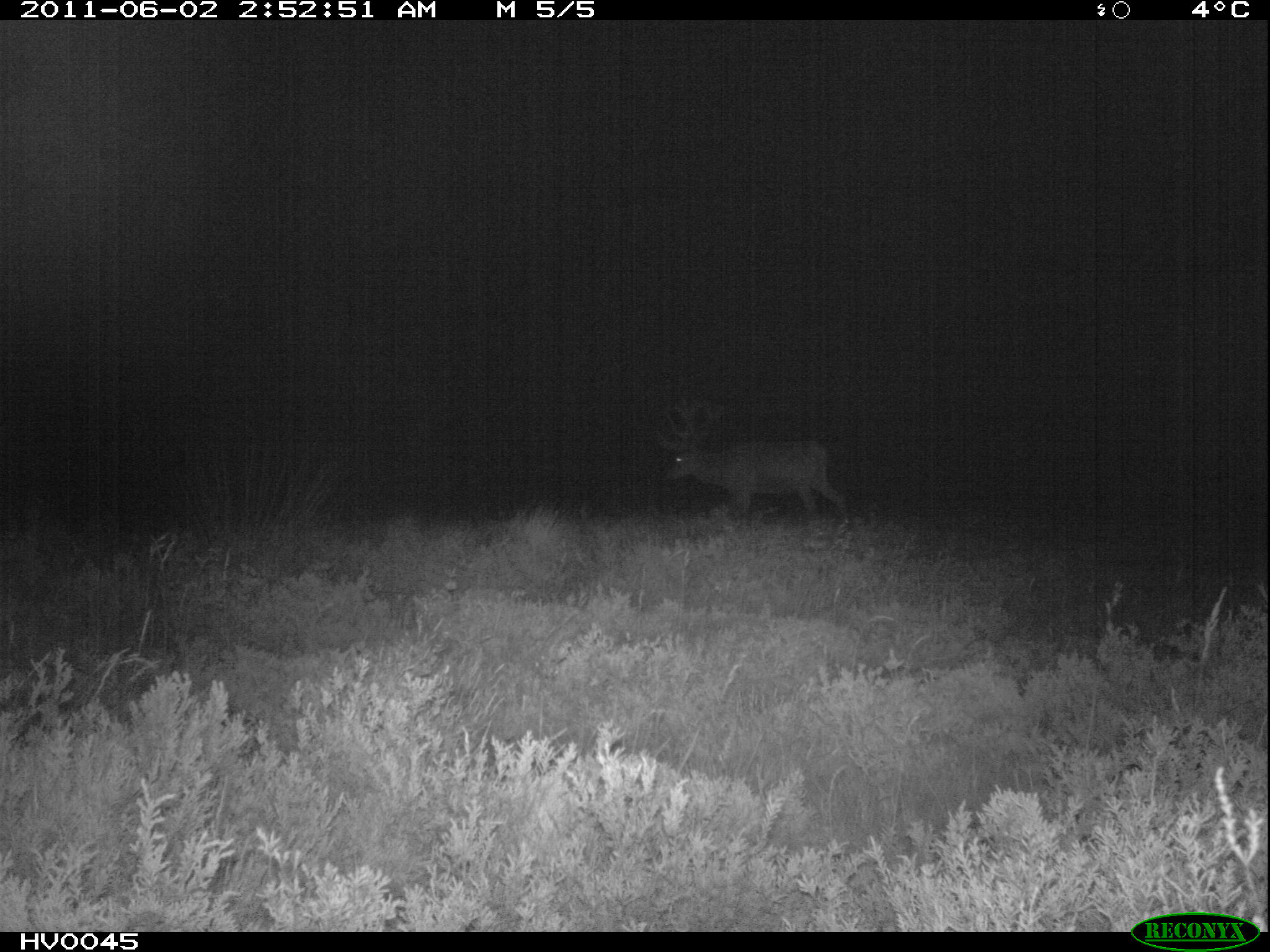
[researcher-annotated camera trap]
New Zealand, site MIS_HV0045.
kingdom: Animalia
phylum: Chordata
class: Mammalia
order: Artiodactyla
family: Cervidae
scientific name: Cervidae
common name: deer